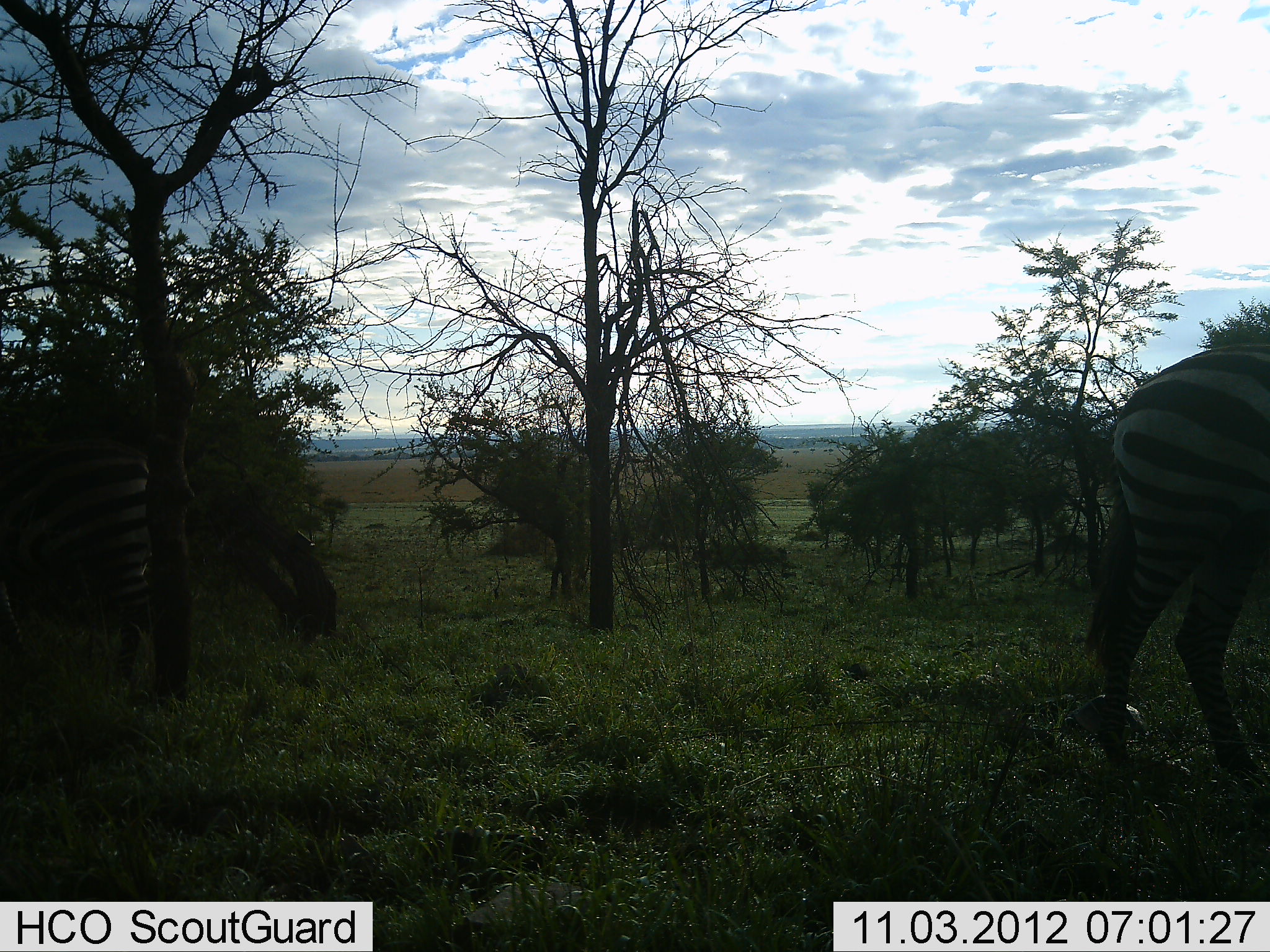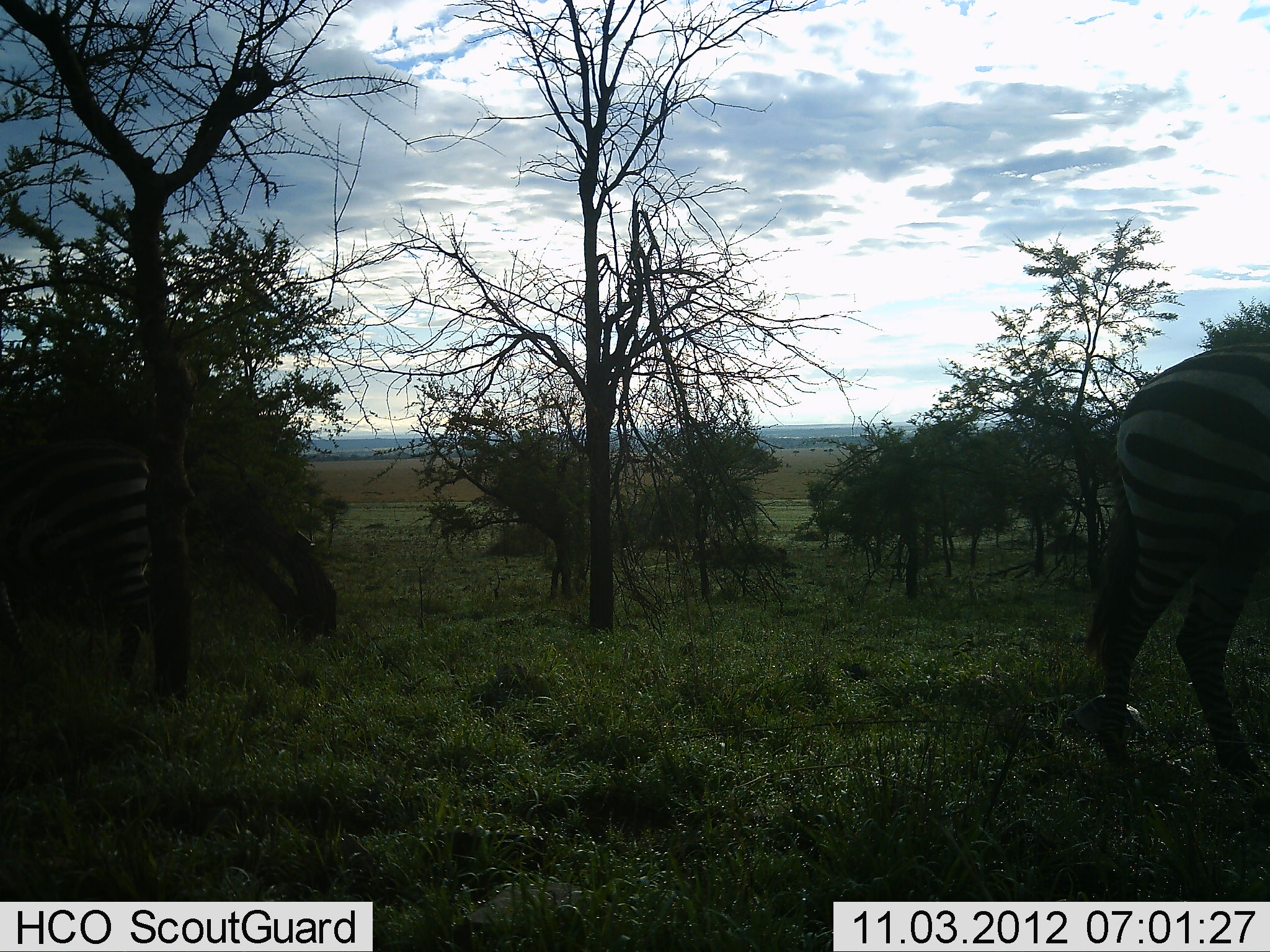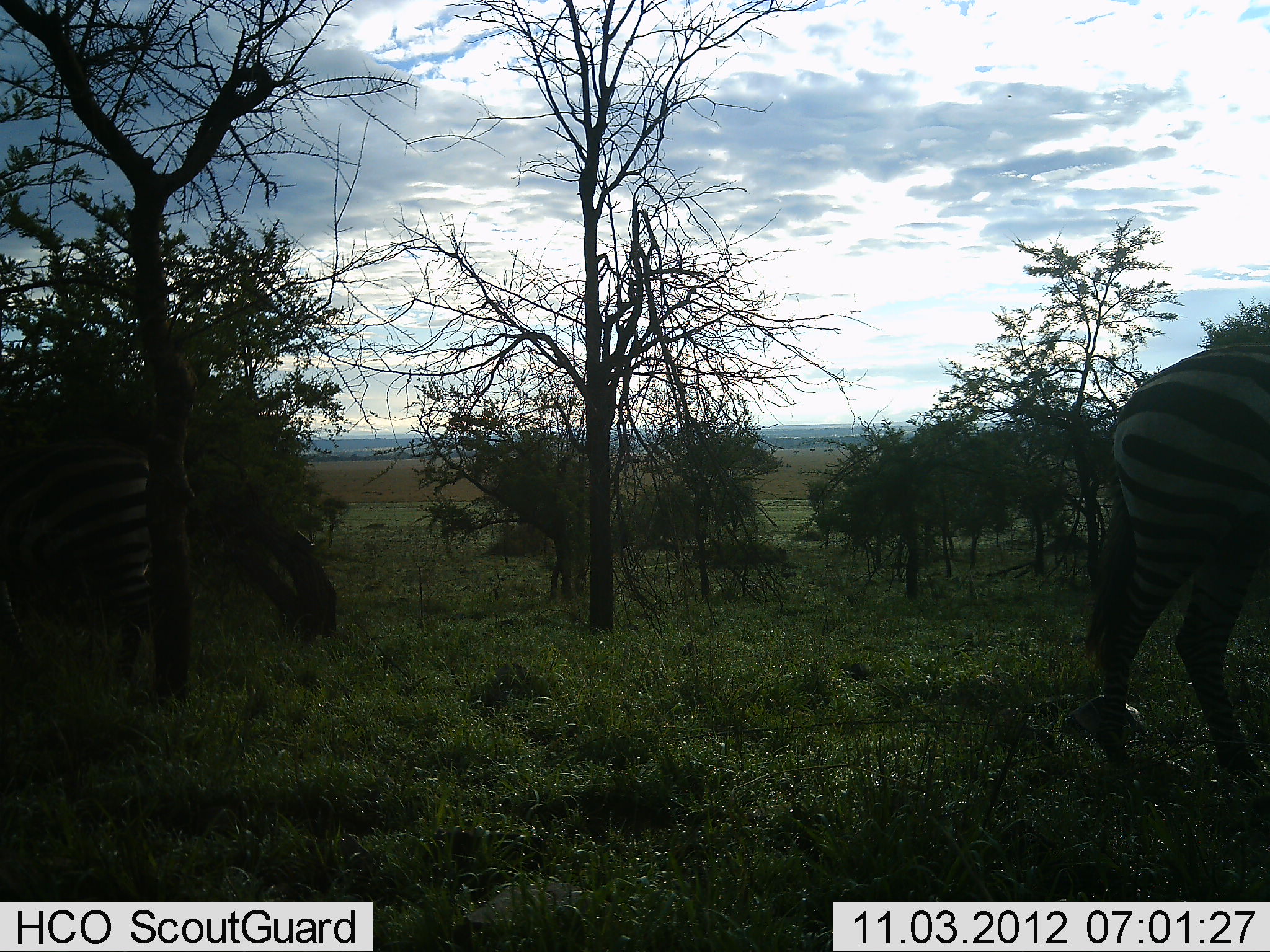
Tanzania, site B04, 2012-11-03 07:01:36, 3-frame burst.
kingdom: Animalia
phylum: Chordata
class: Mammalia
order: Perissodactyla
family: Equidae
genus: Equus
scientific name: Equus quagga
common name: plains zebra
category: zebra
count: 2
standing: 100%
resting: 0%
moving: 10%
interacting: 0%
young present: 0%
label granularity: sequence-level